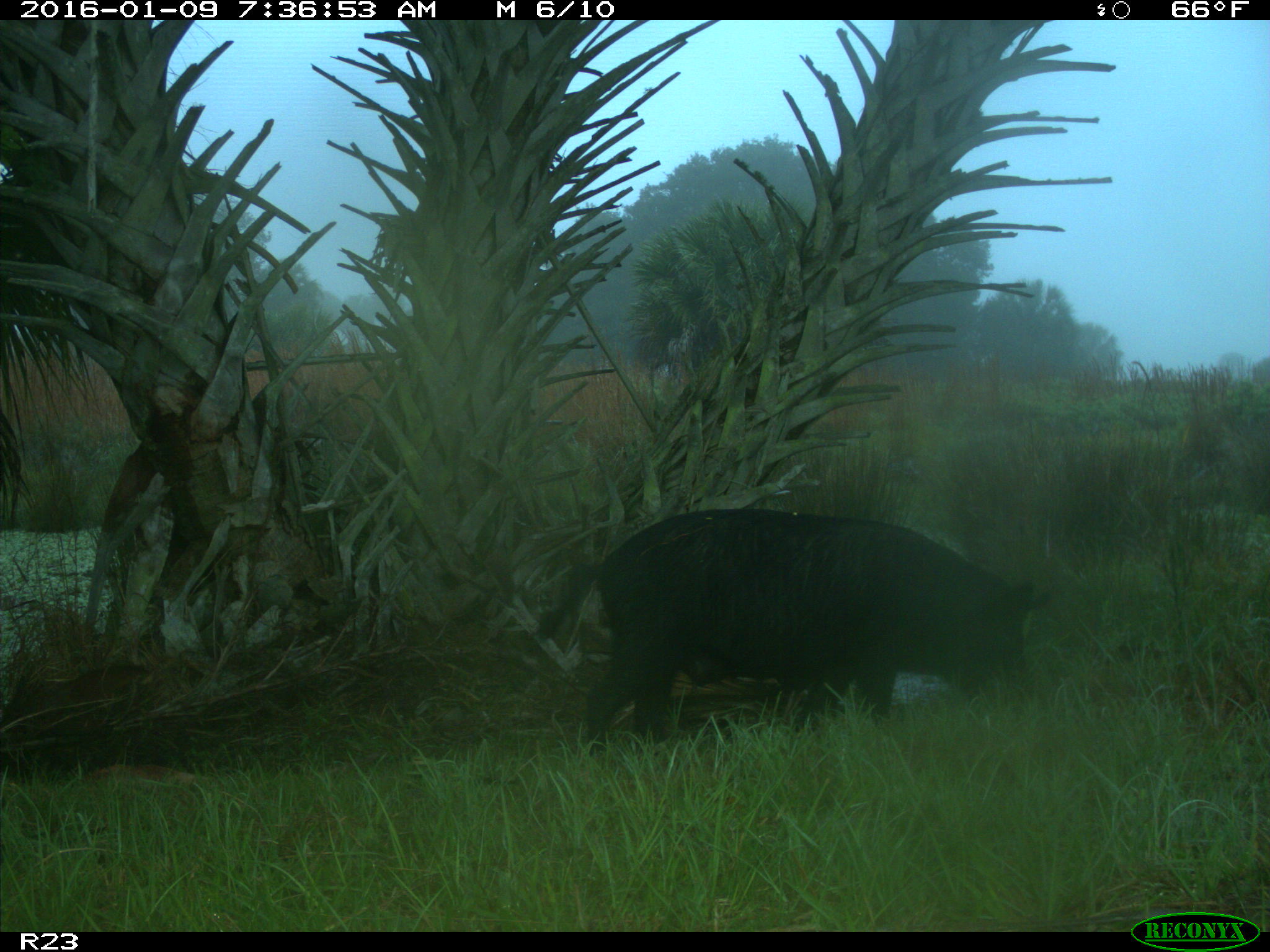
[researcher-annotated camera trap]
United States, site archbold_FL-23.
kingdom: Animalia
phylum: Chordata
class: Mammalia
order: Artiodactyla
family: Suidae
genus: Sus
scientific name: Sus scrofa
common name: wild boar